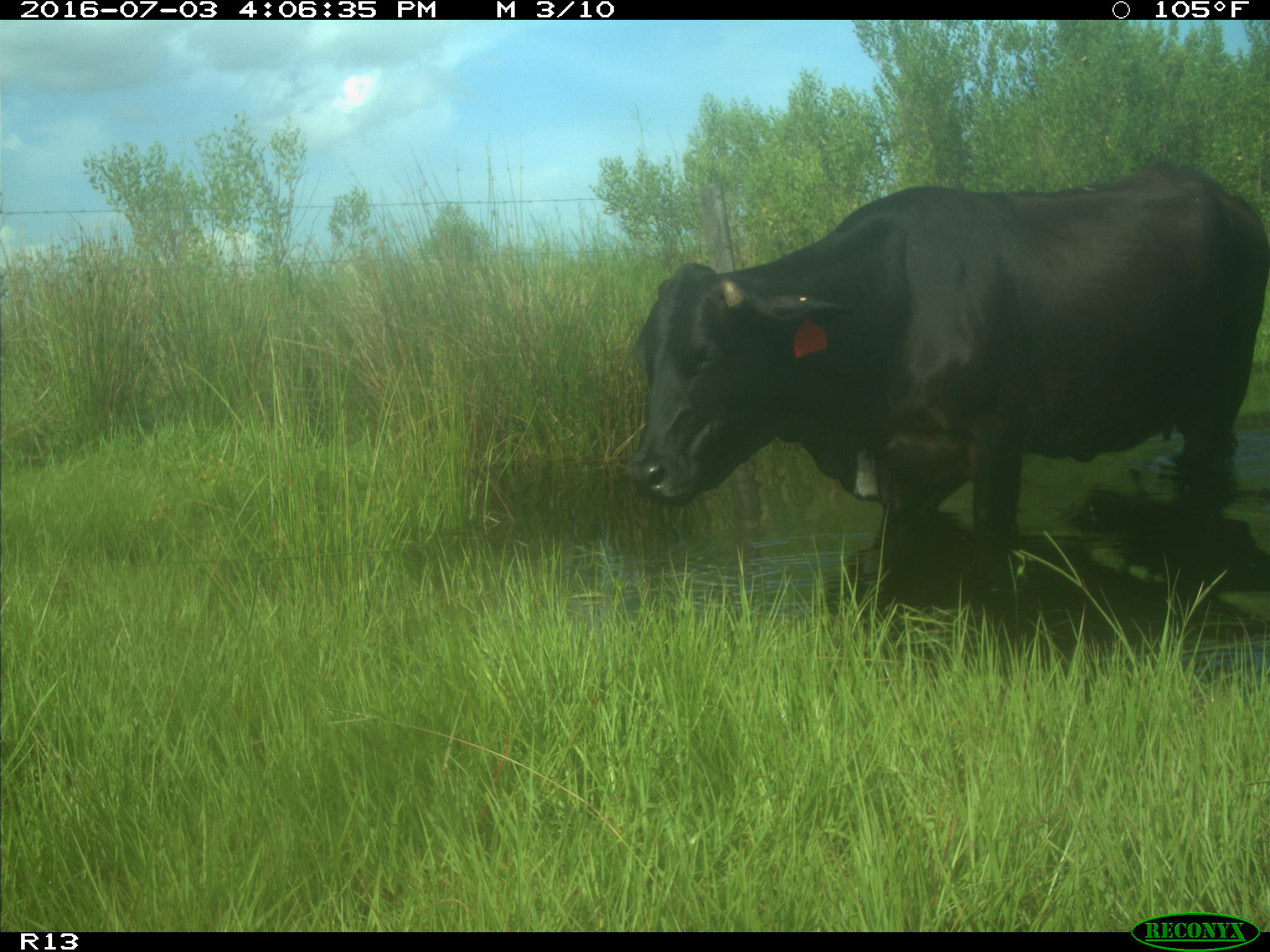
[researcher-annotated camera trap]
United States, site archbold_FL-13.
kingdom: Animalia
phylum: Chordata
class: Mammalia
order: Artiodactyla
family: Bovidae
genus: Bos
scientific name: Bos taurus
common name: domestic cow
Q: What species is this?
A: Bos taurus (domestic cow).